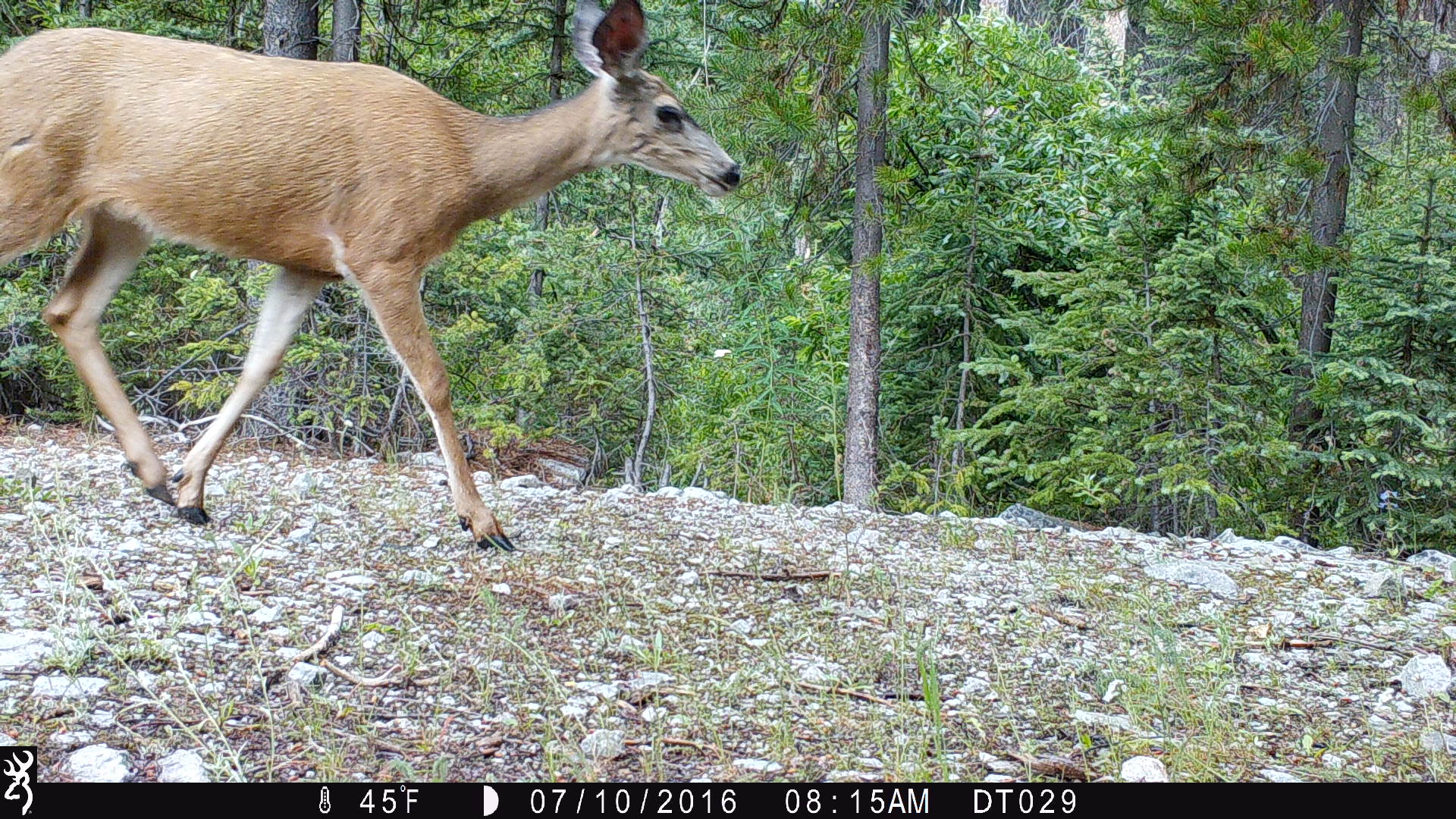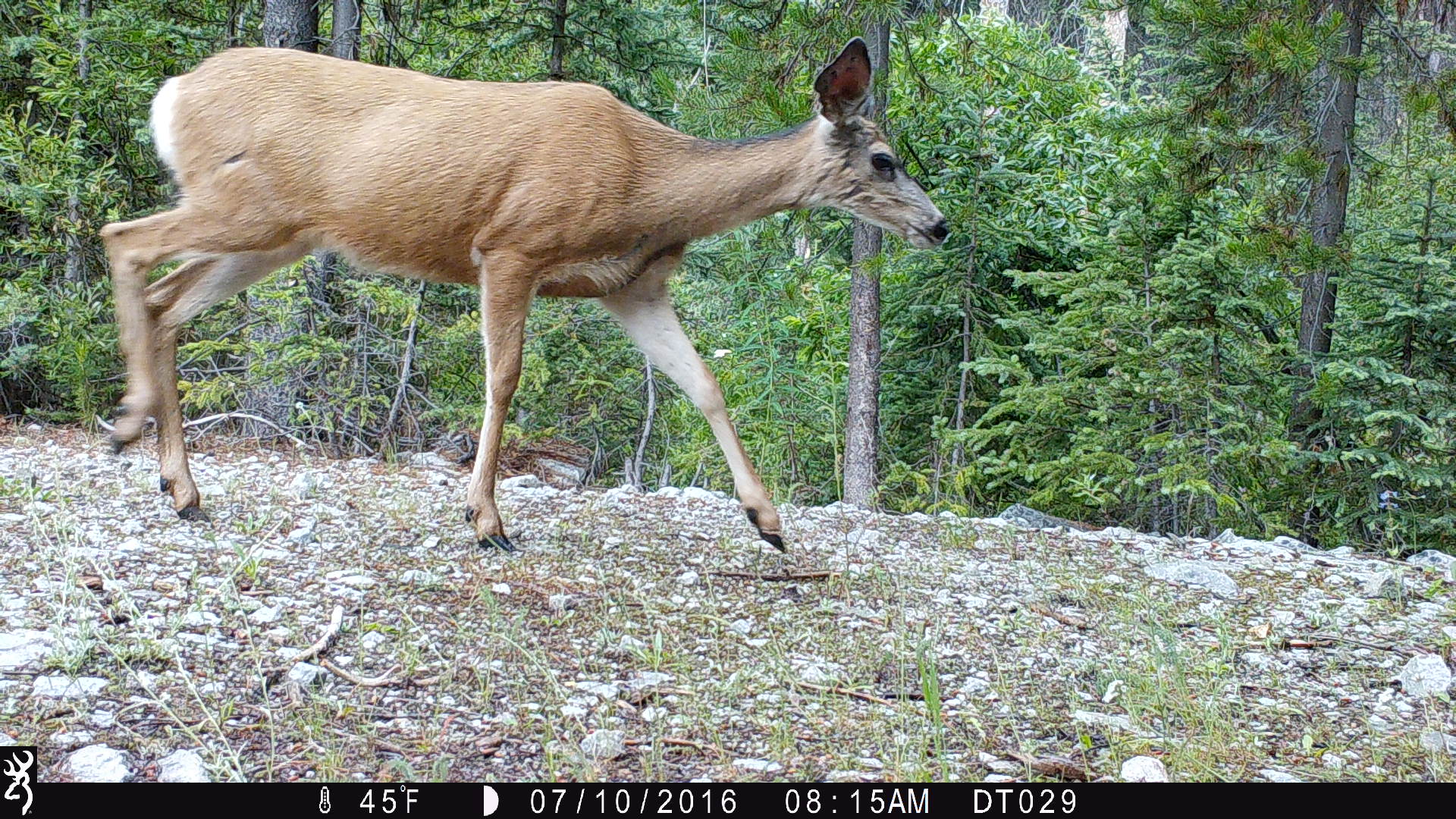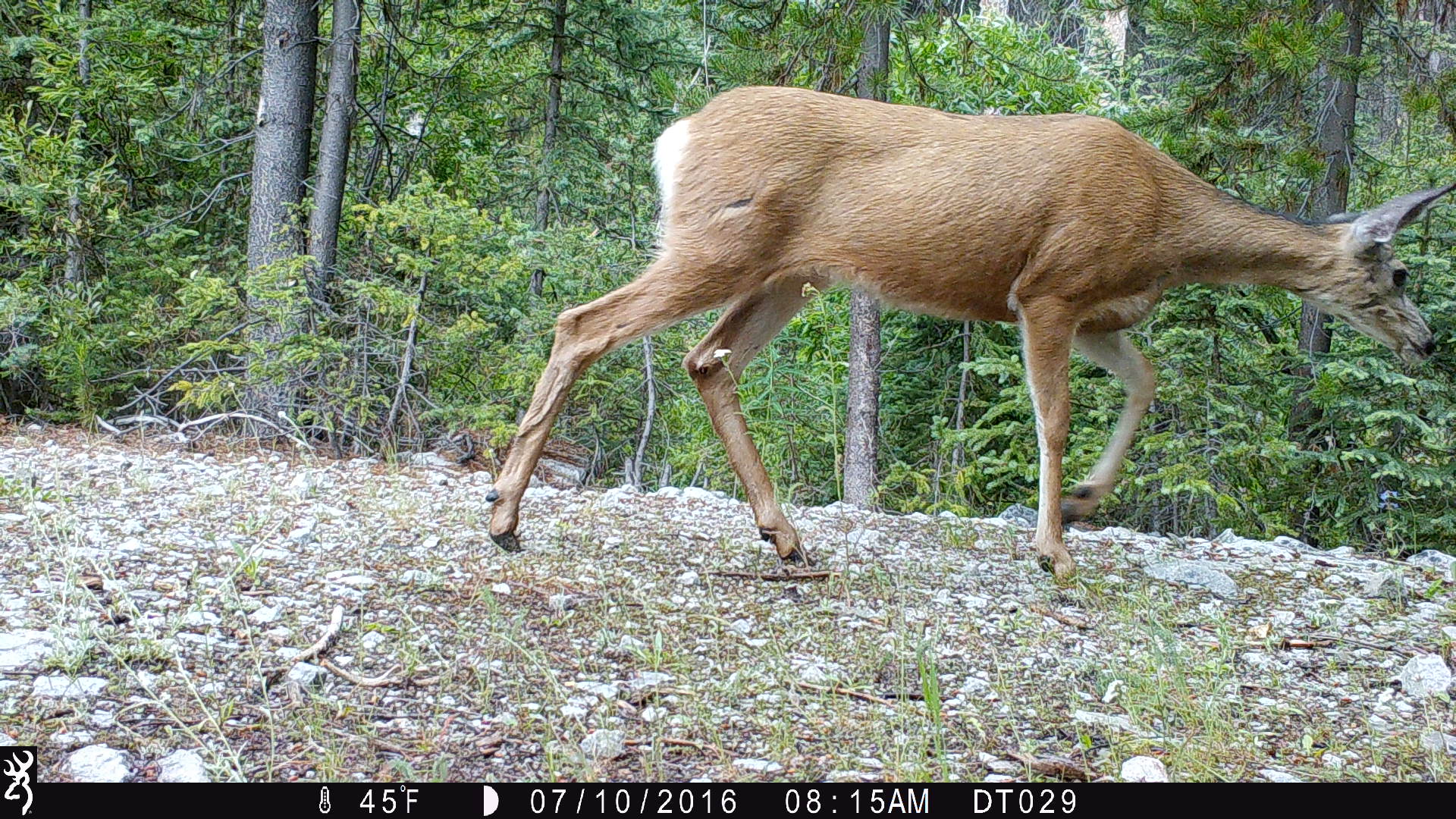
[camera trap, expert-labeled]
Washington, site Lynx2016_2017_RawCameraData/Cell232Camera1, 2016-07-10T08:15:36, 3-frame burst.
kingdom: Animalia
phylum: Chordata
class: Mammalia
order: Artiodactyla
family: Cervidae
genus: Odocoileus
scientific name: Odocoileus hemionus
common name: mule deer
Odocoileus hemionus (mule deer). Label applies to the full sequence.